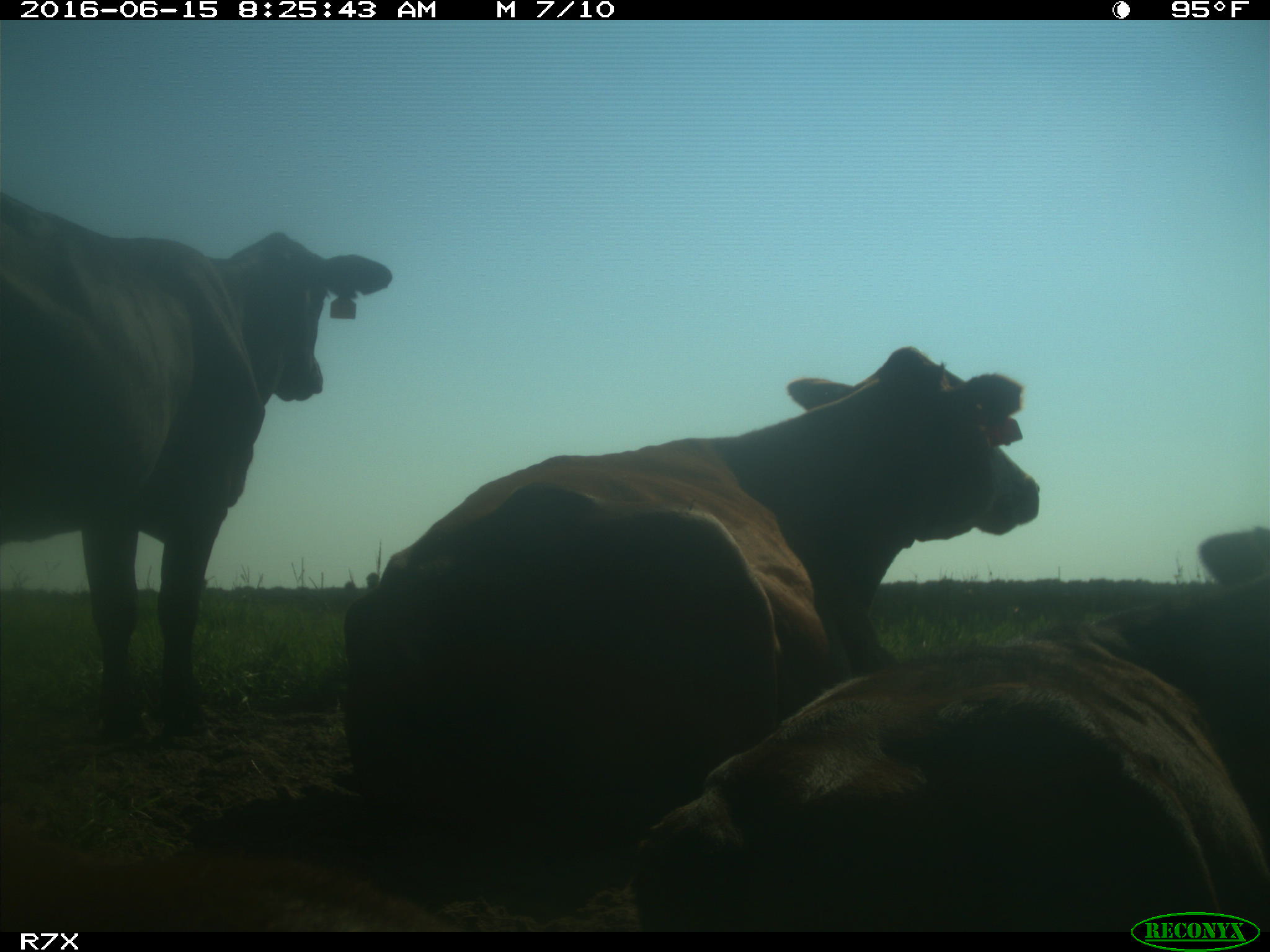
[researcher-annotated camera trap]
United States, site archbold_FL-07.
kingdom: Animalia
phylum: Chordata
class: Mammalia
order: Artiodactyla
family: Bovidae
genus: Bos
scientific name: Bos taurus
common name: domestic cow